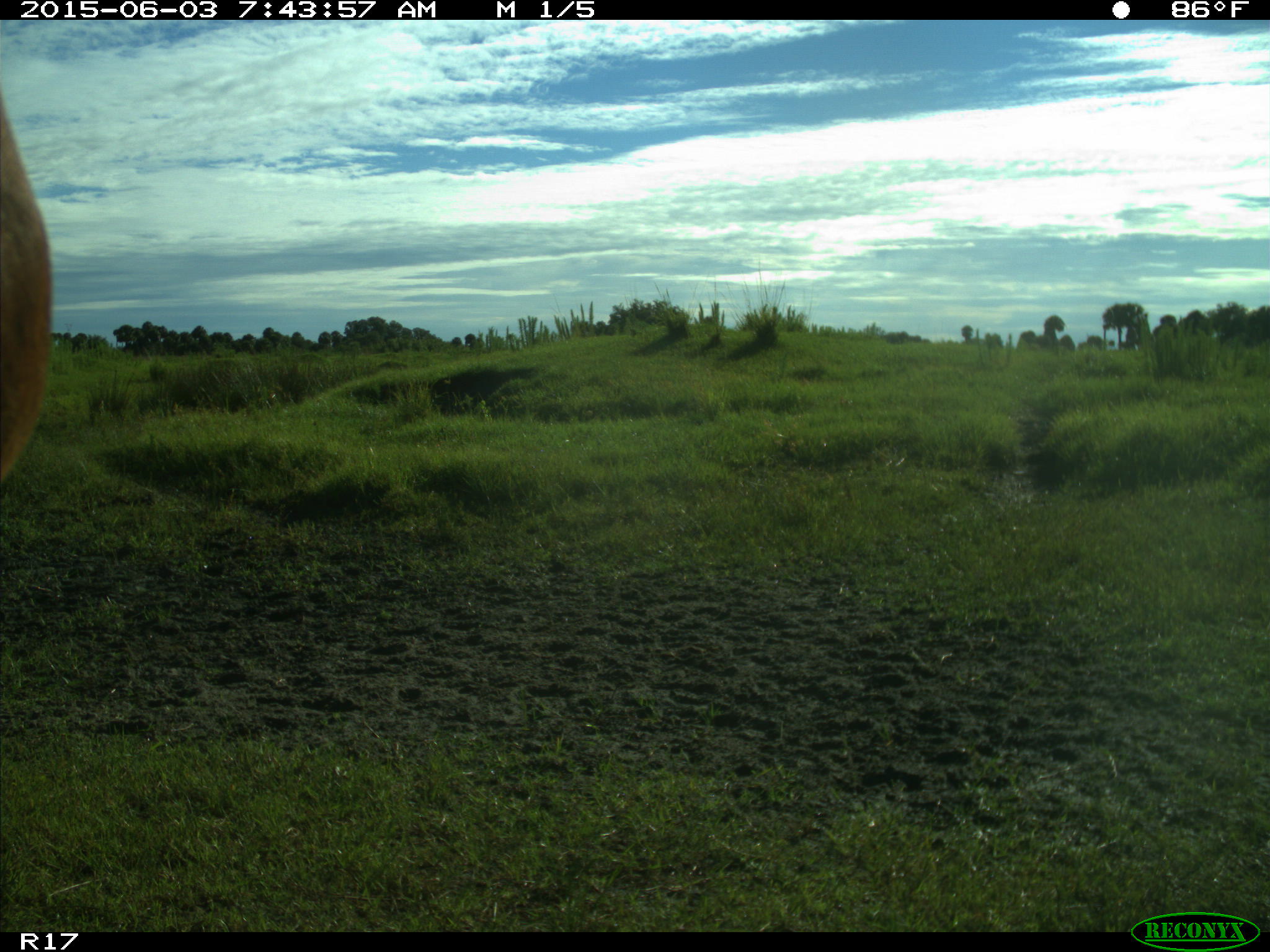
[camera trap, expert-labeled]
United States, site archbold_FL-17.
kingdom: Animalia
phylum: Chordata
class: Mammalia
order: Artiodactyla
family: Bovidae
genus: Bos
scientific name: Bos taurus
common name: domestic cow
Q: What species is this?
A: Bos taurus (domestic cow).